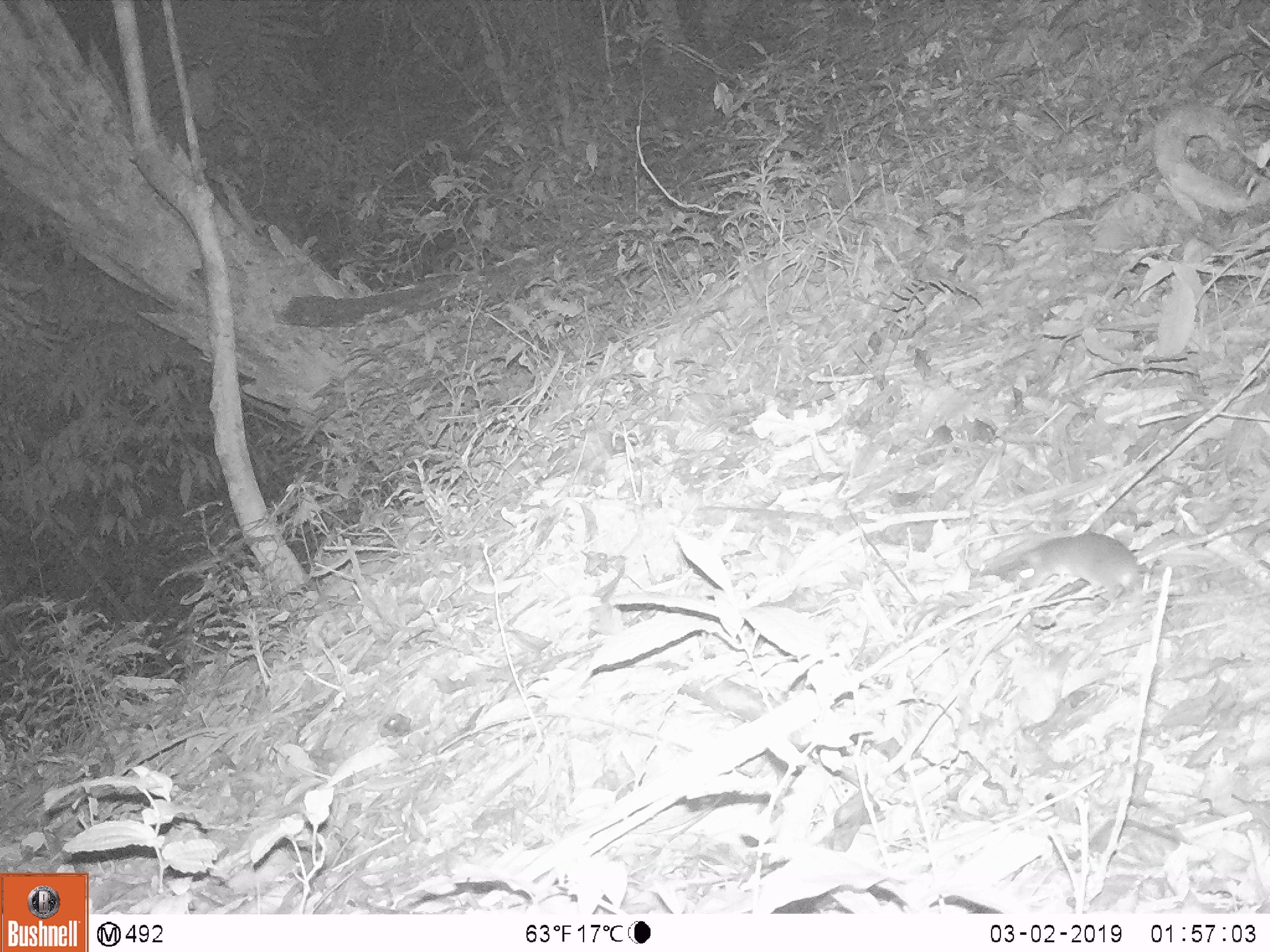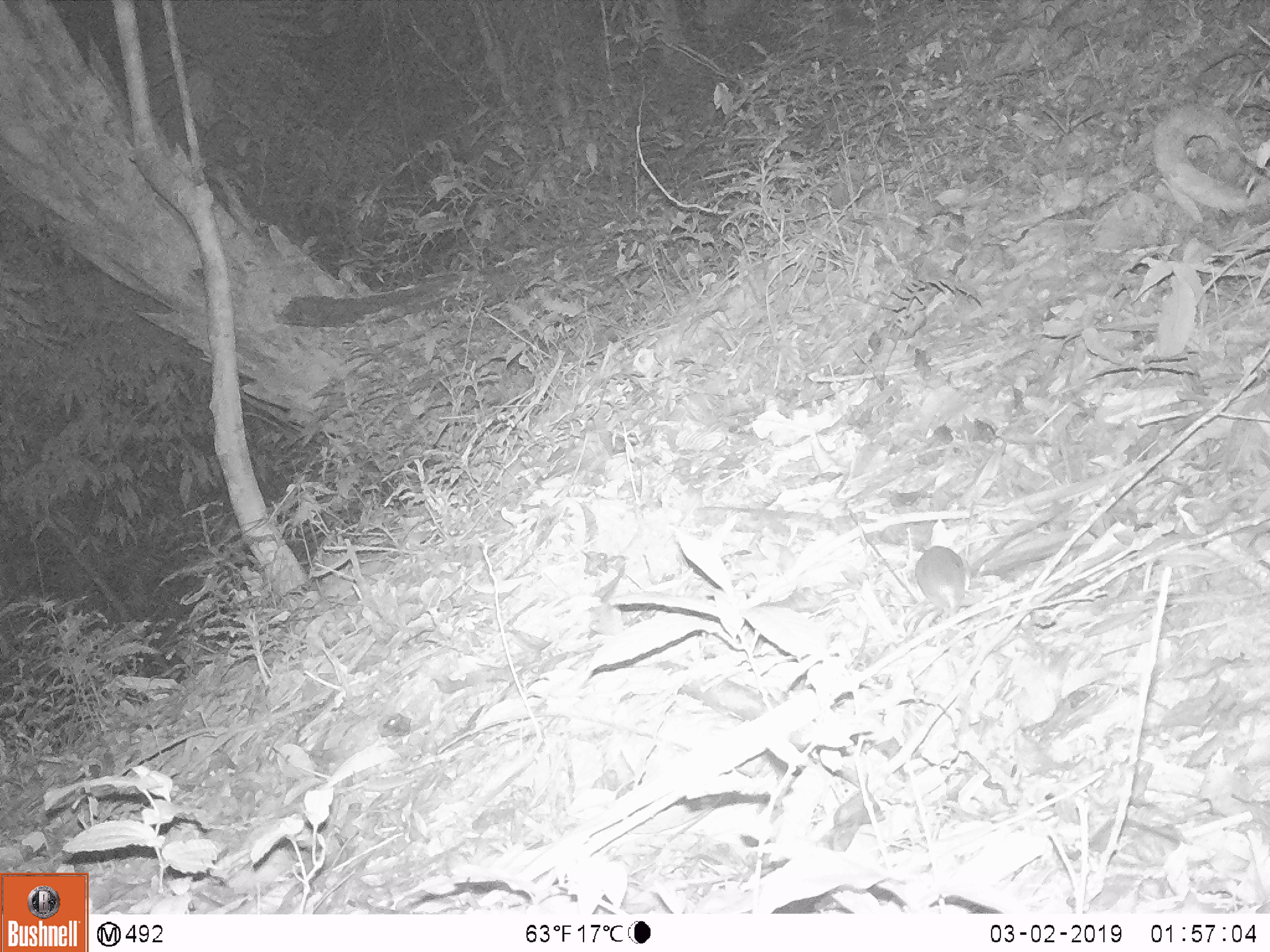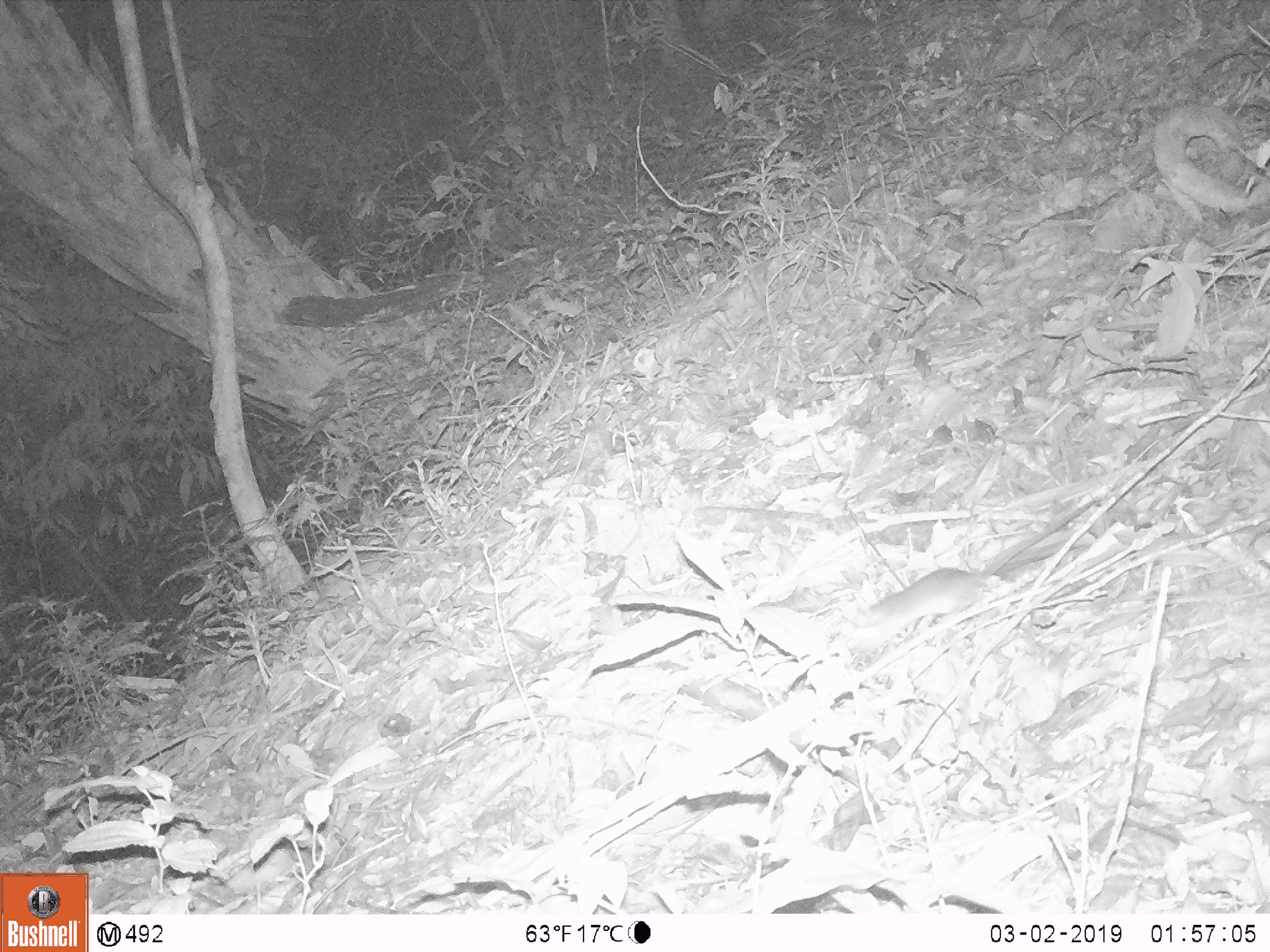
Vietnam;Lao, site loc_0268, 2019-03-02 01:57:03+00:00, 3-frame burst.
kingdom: Animalia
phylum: Chordata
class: Mammalia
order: Rodentia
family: Muridae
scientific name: Muridae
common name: old-world mice and rats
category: unidentified murid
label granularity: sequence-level